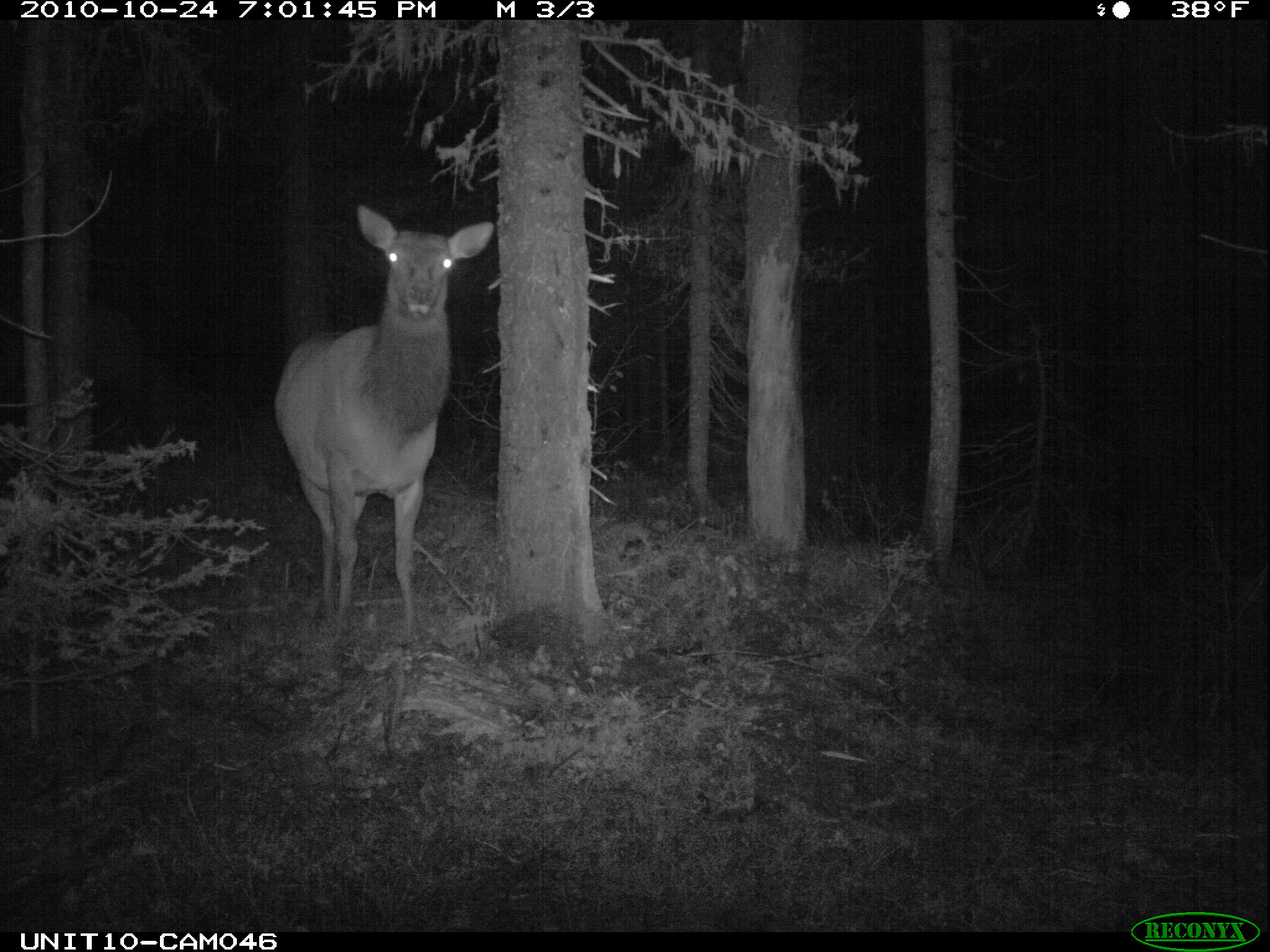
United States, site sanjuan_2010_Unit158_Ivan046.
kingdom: Animalia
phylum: Chordata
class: Mammalia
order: Artiodactyla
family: Cervidae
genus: Cervus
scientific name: Cervus elaphus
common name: red deer